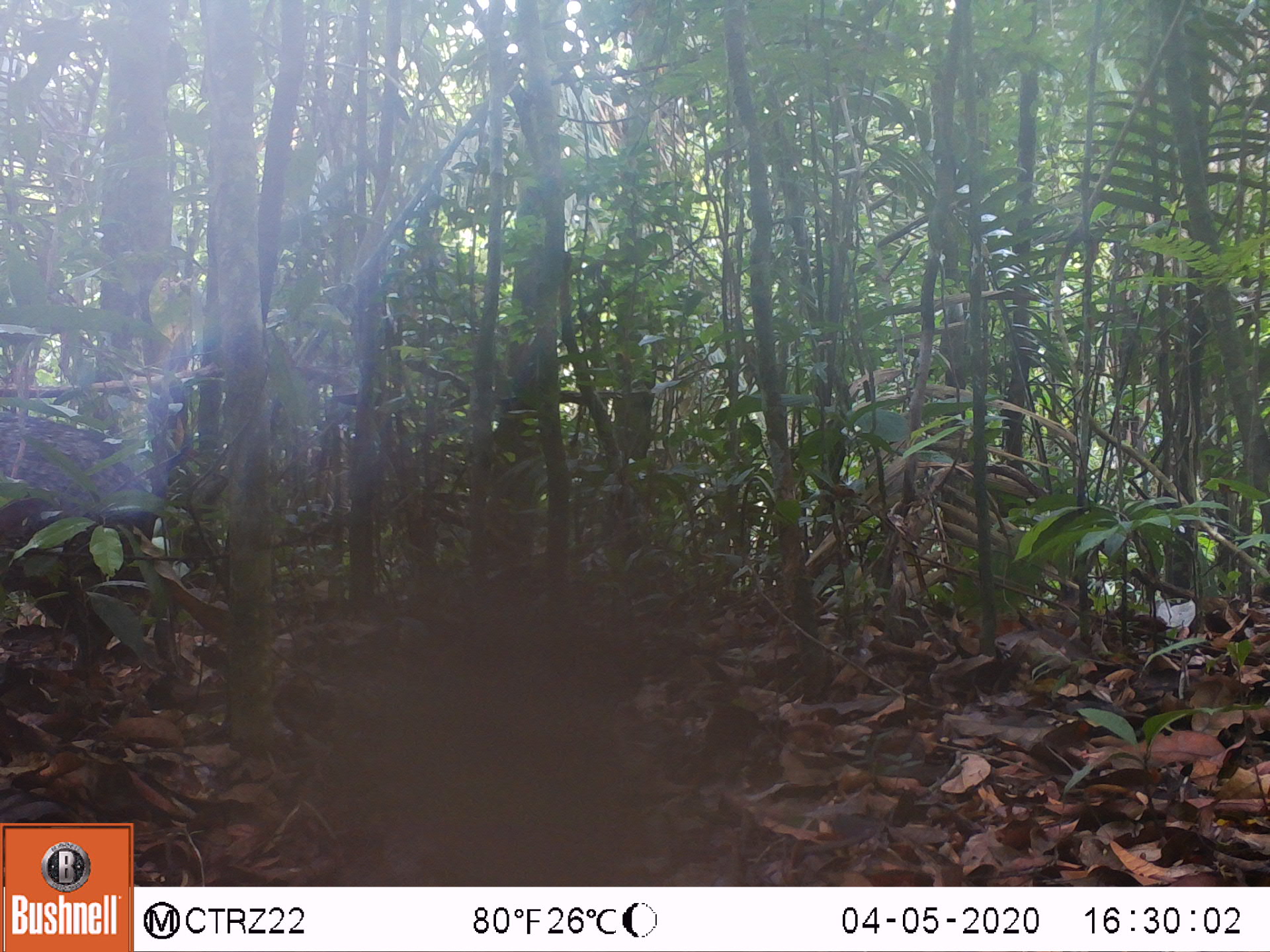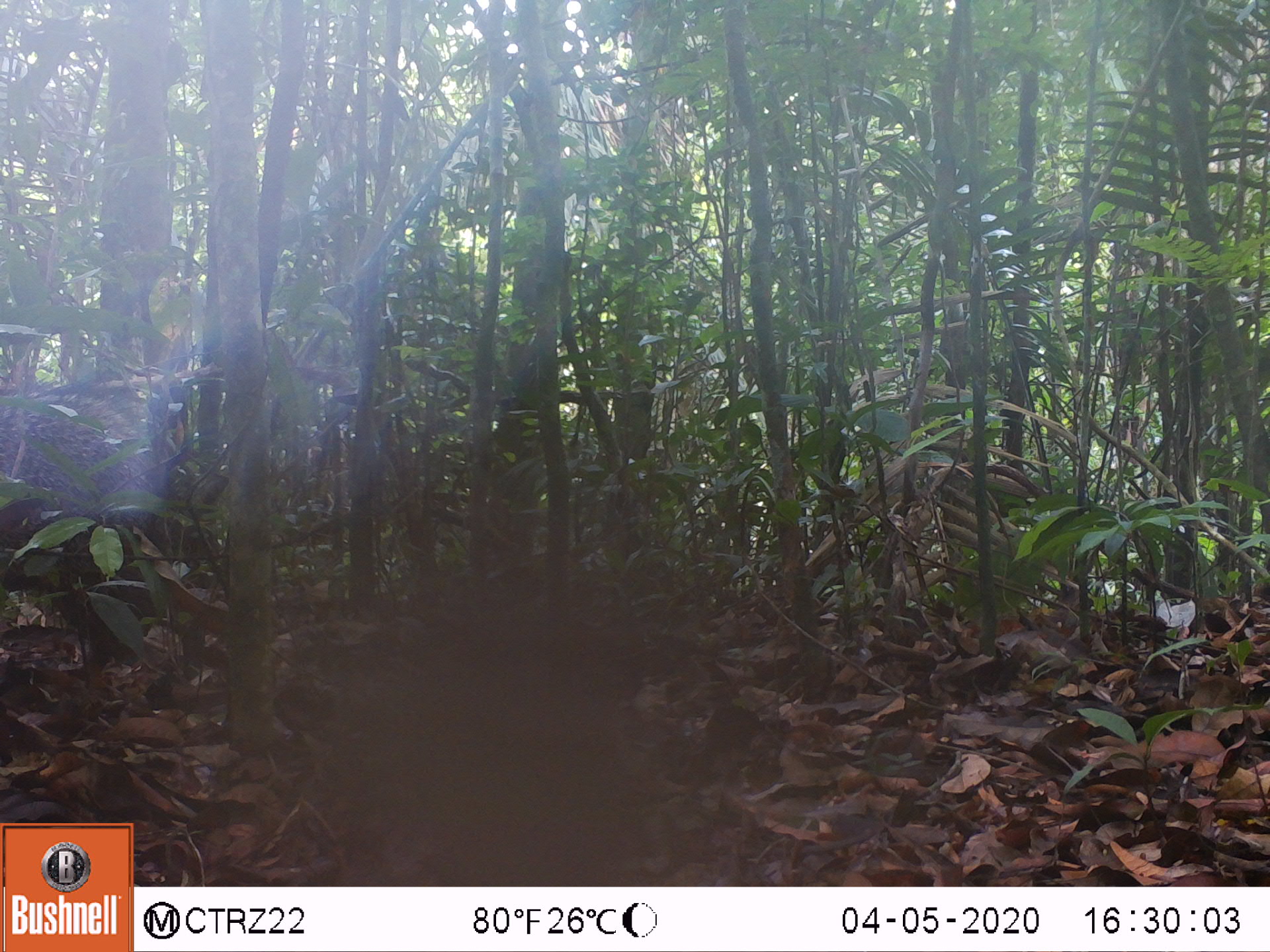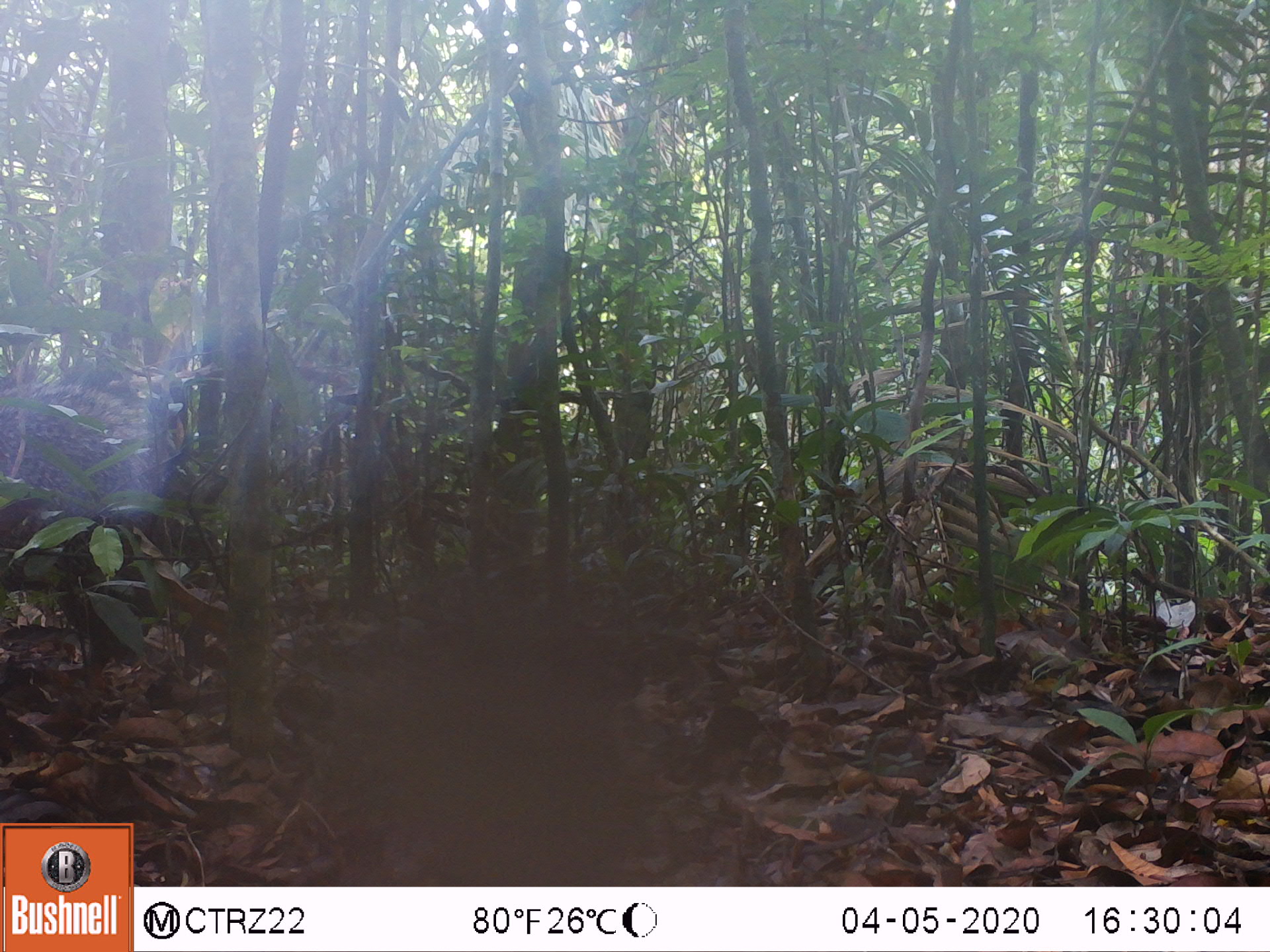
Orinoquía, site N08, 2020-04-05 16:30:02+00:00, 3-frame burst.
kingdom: Animalia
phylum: Chordata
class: Mammalia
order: Artiodactyla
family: Tayassuidae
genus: Pecari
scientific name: Pecari tajacu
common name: collared peccary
Collared peccary (Pecari tajacu).